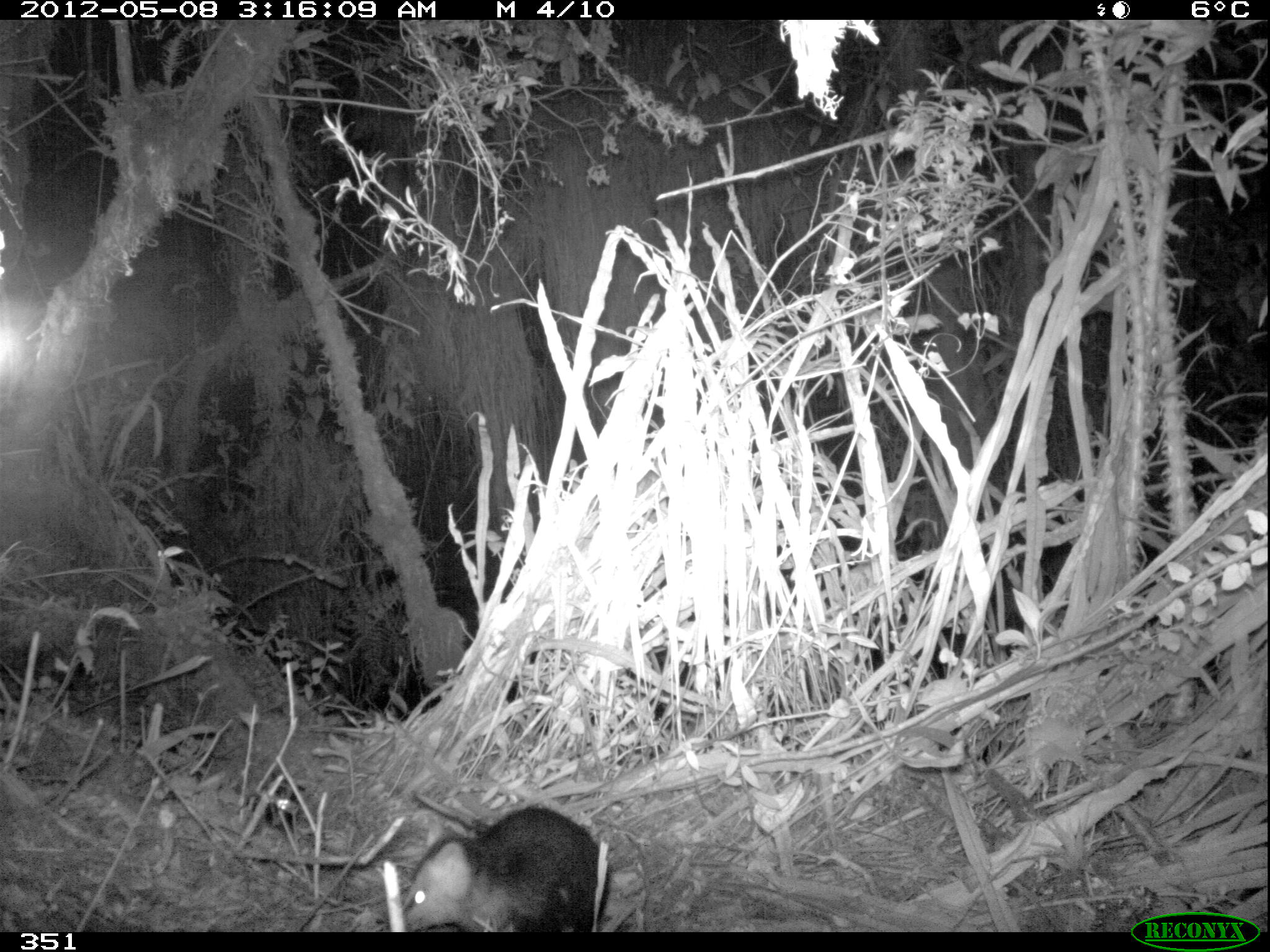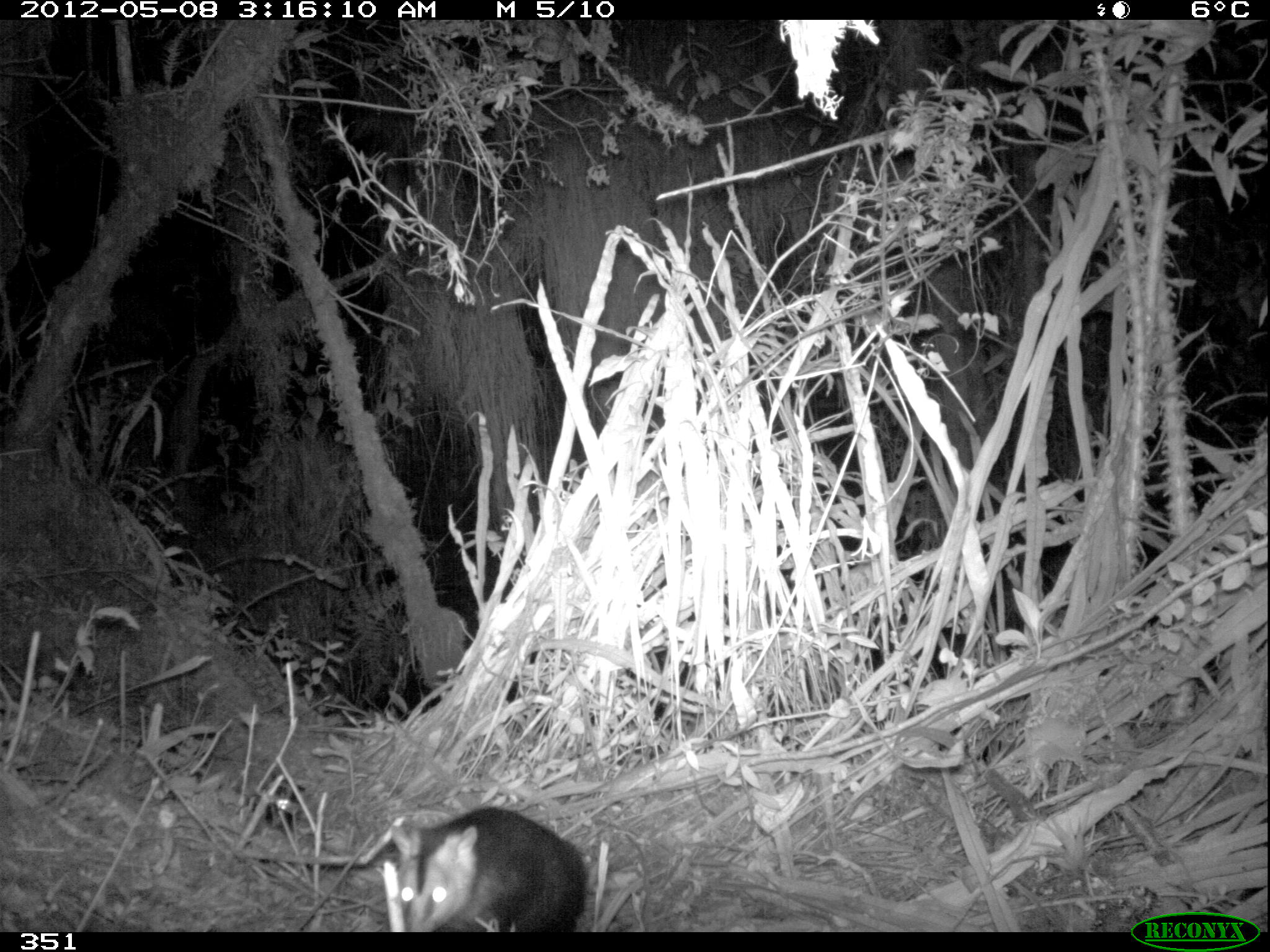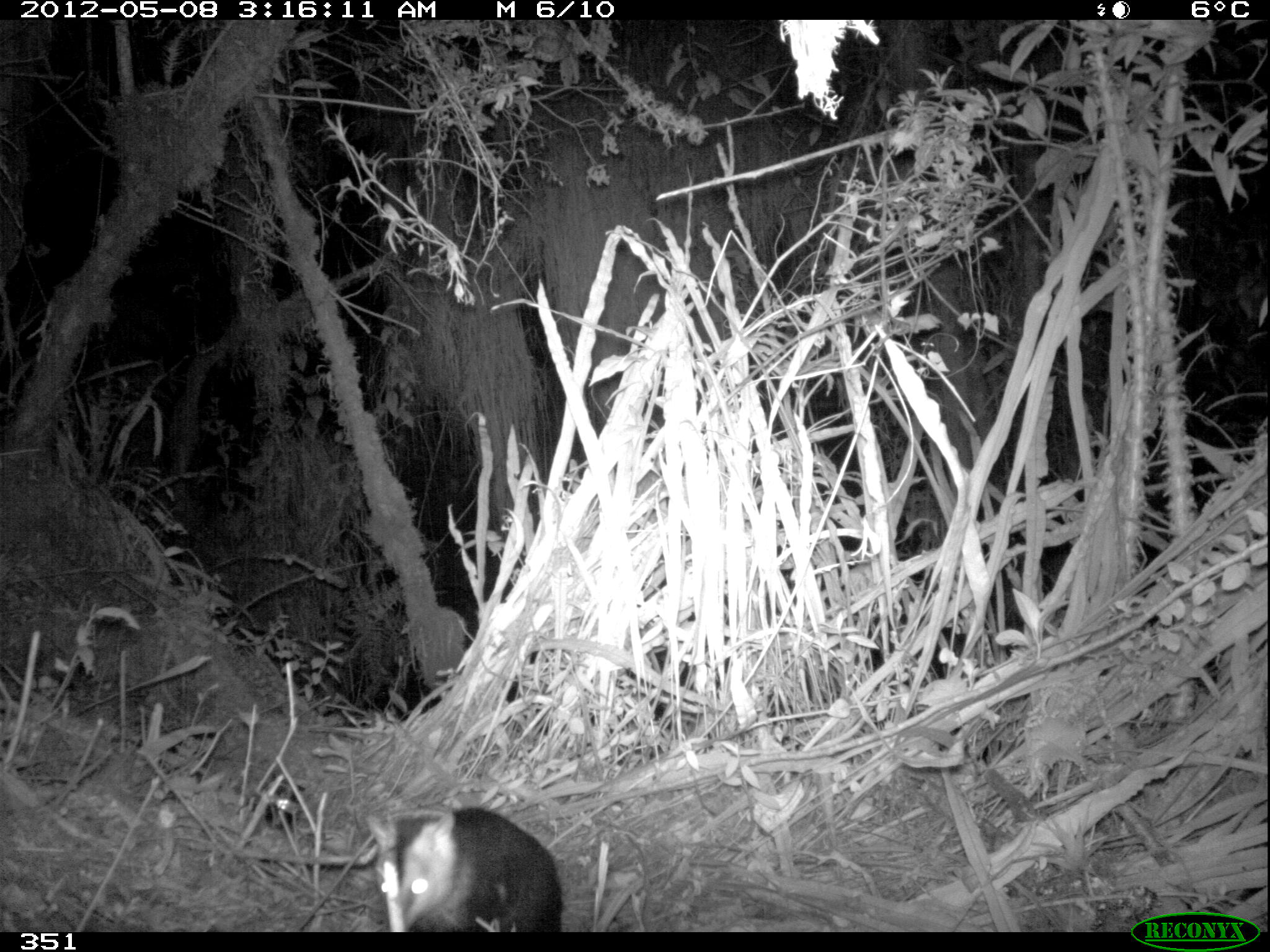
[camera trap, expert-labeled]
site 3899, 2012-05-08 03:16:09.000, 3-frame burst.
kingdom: Animalia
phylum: Chordata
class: Mammalia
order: Didelphimorphia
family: Didelphidae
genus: Didelphis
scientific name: Didelphis pernigra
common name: andean white-eared opossum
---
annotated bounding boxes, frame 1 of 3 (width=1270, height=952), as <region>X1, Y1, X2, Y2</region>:
didelphis pernigra: <region>400, 803, 613, 932</region>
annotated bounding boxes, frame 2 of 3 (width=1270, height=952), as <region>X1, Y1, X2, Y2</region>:
didelphis pernigra: <region>389, 806, 590, 932</region>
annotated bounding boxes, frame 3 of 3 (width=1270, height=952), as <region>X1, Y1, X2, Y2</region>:
didelphis pernigra: <region>366, 806, 562, 932</region>